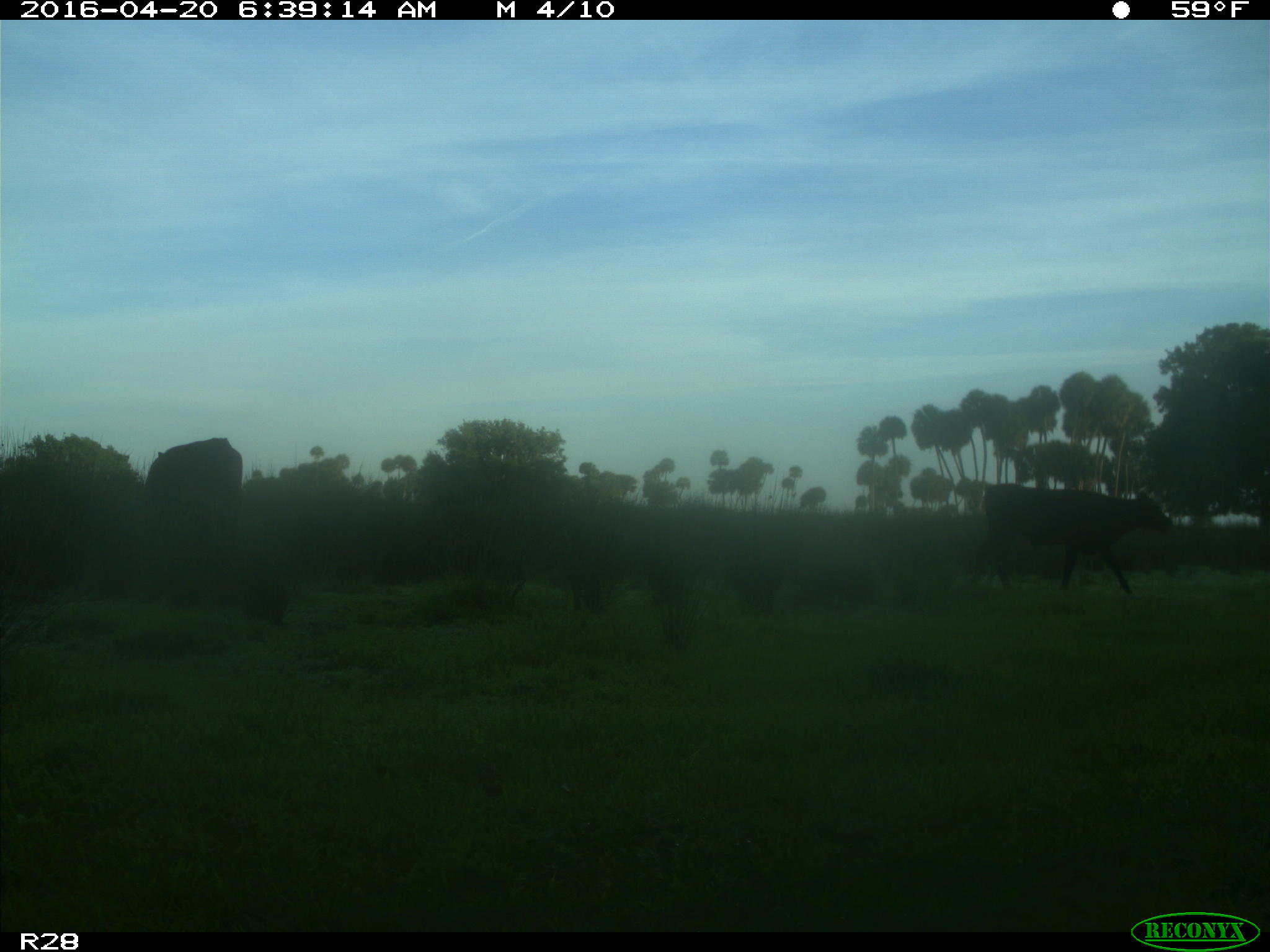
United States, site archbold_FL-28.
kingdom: Animalia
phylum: Chordata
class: Mammalia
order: Artiodactyla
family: Bovidae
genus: Bos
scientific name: Bos taurus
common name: domestic cow